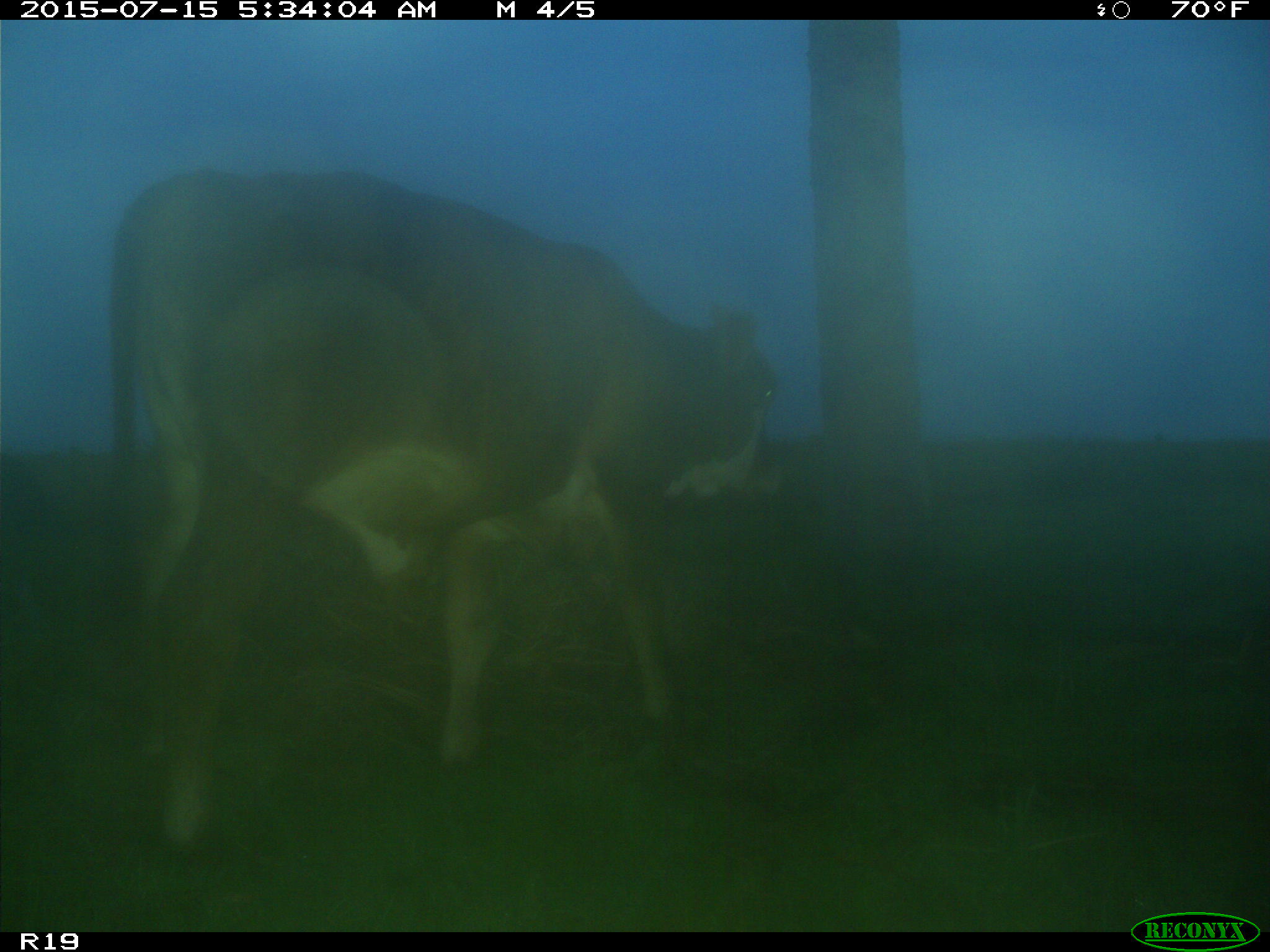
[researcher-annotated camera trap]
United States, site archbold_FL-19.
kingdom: Animalia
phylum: Chordata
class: Mammalia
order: Artiodactyla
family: Bovidae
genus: Bos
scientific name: Bos taurus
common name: domestic cow